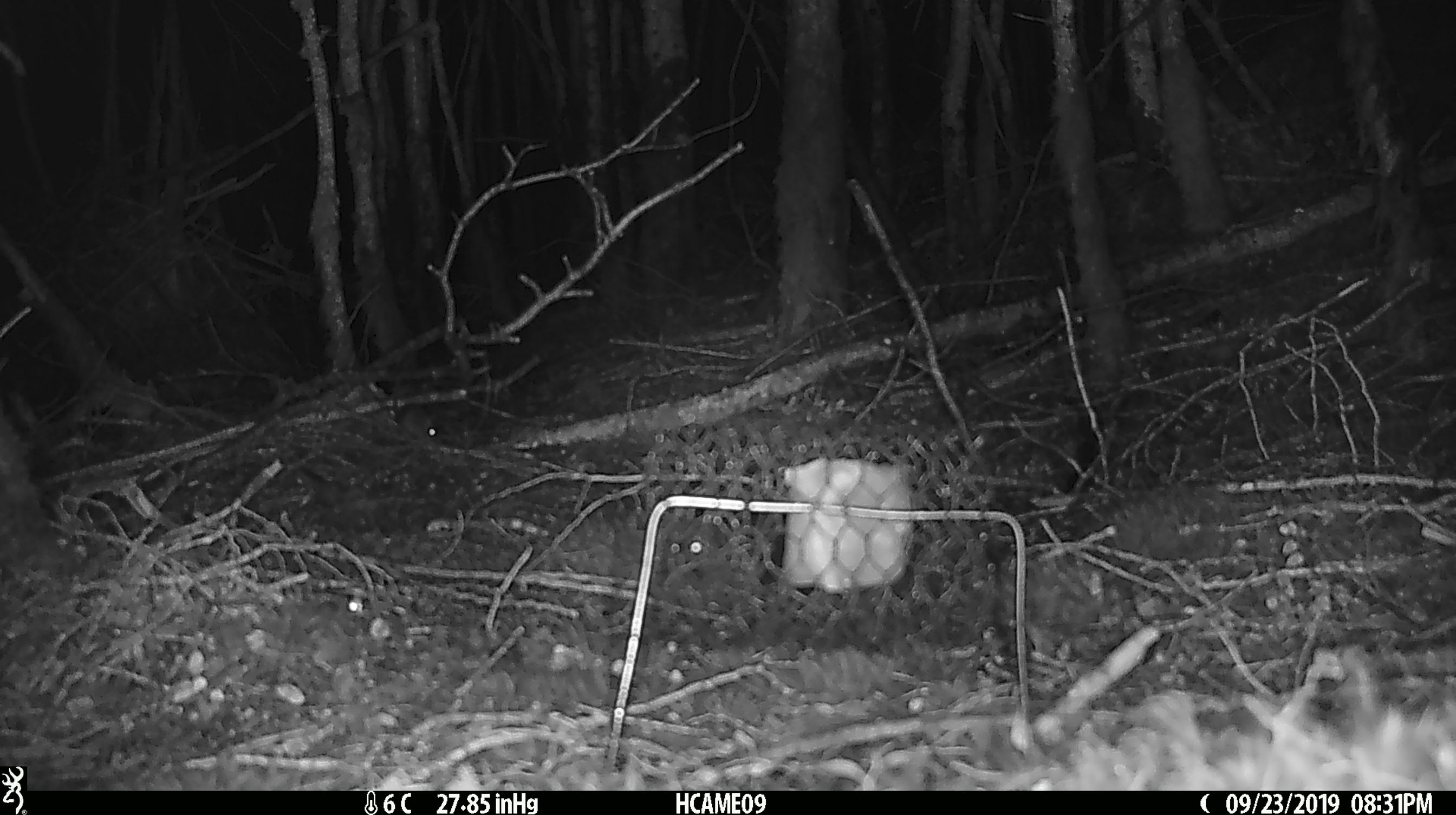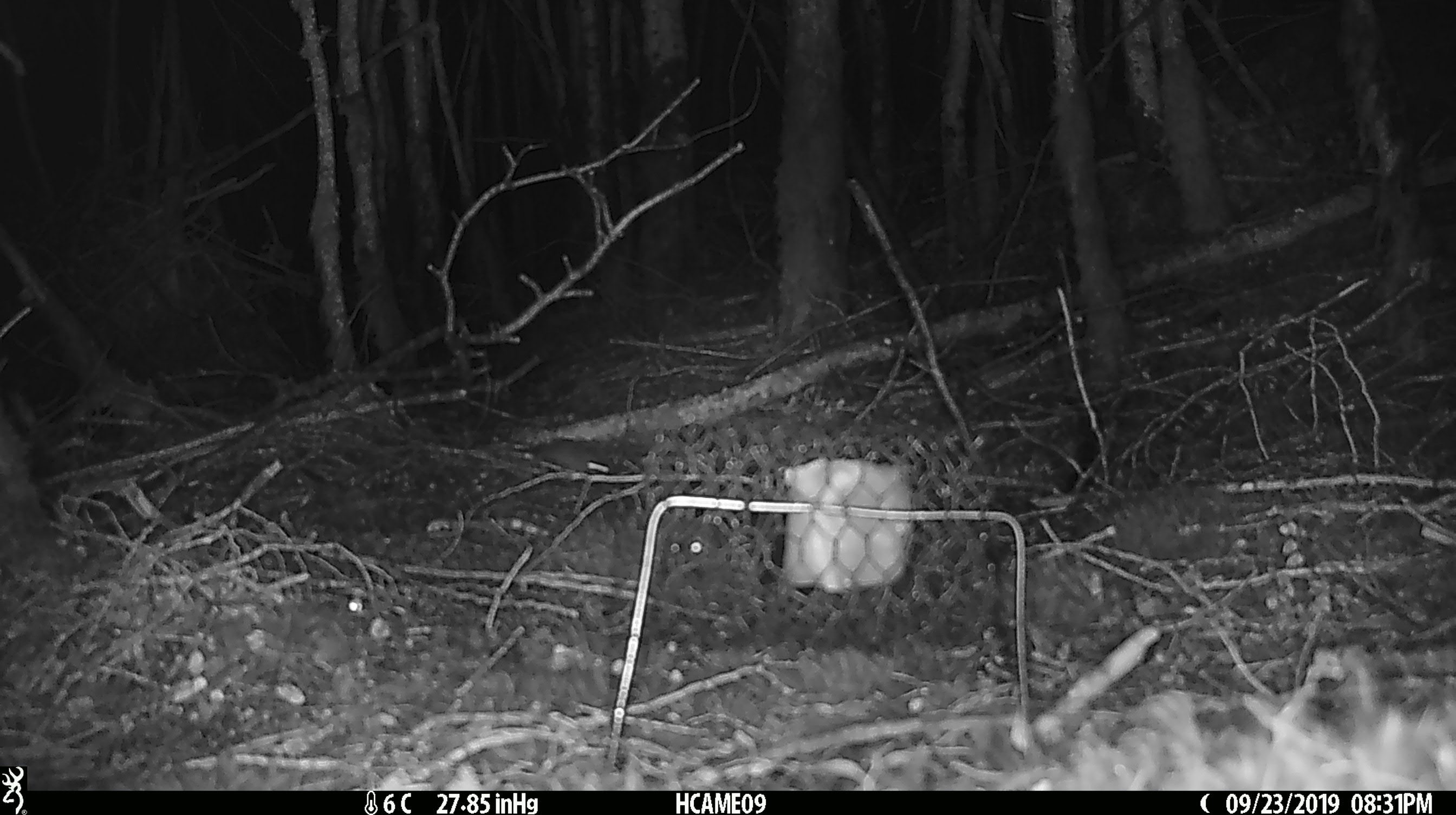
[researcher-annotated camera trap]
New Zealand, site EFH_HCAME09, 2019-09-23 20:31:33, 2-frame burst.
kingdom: Animalia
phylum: Chordata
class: Mammalia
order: Rodentia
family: Muridae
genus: Mus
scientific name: Mus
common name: mouse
Mouse (Mus).